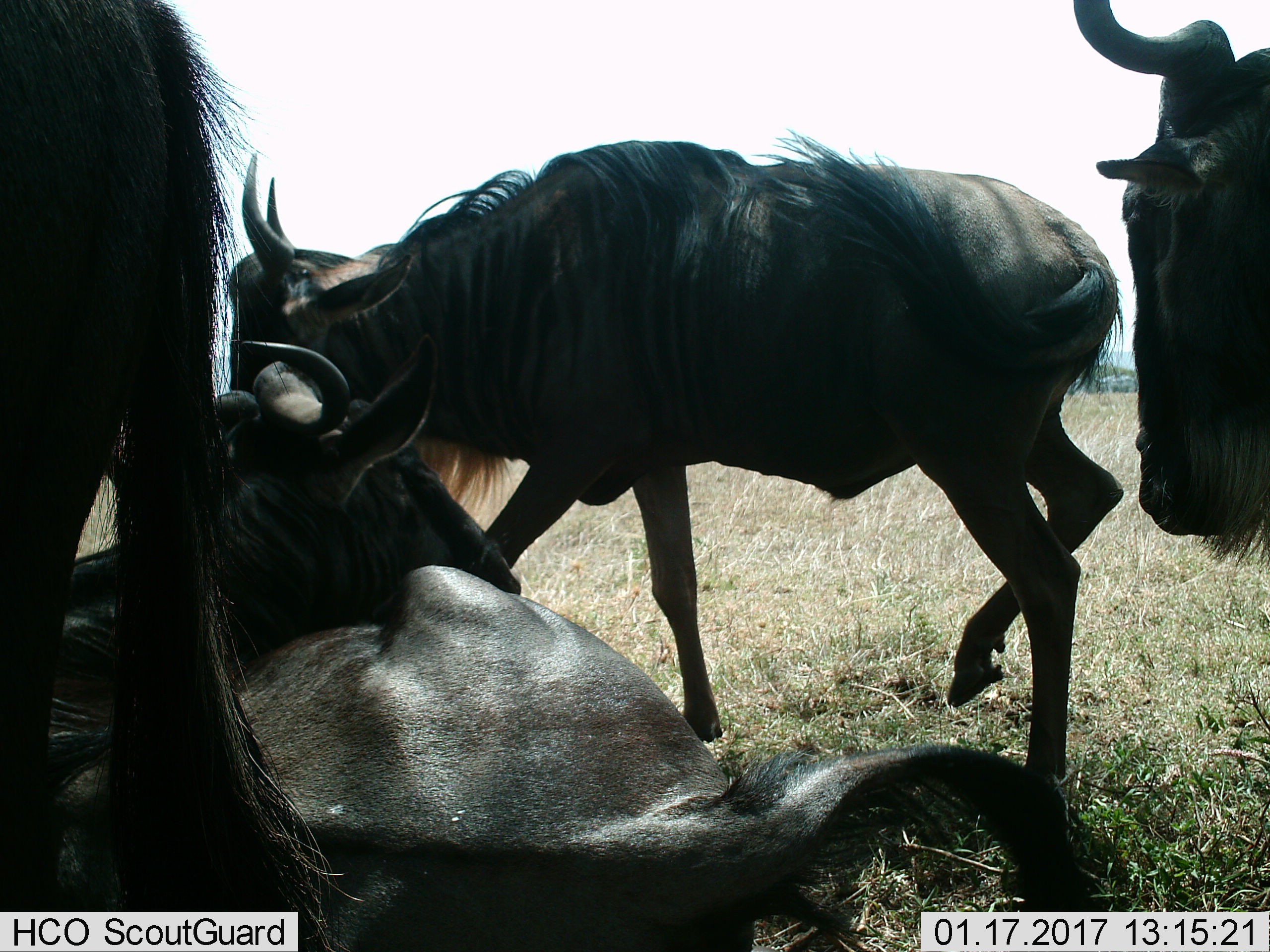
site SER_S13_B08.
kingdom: Animalia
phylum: Chordata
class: Mammalia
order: Artiodactyla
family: Bovidae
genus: Connochaetes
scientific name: Connochaetes taurinus taurinus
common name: blue wildebeest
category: wildebeestblue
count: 4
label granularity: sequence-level